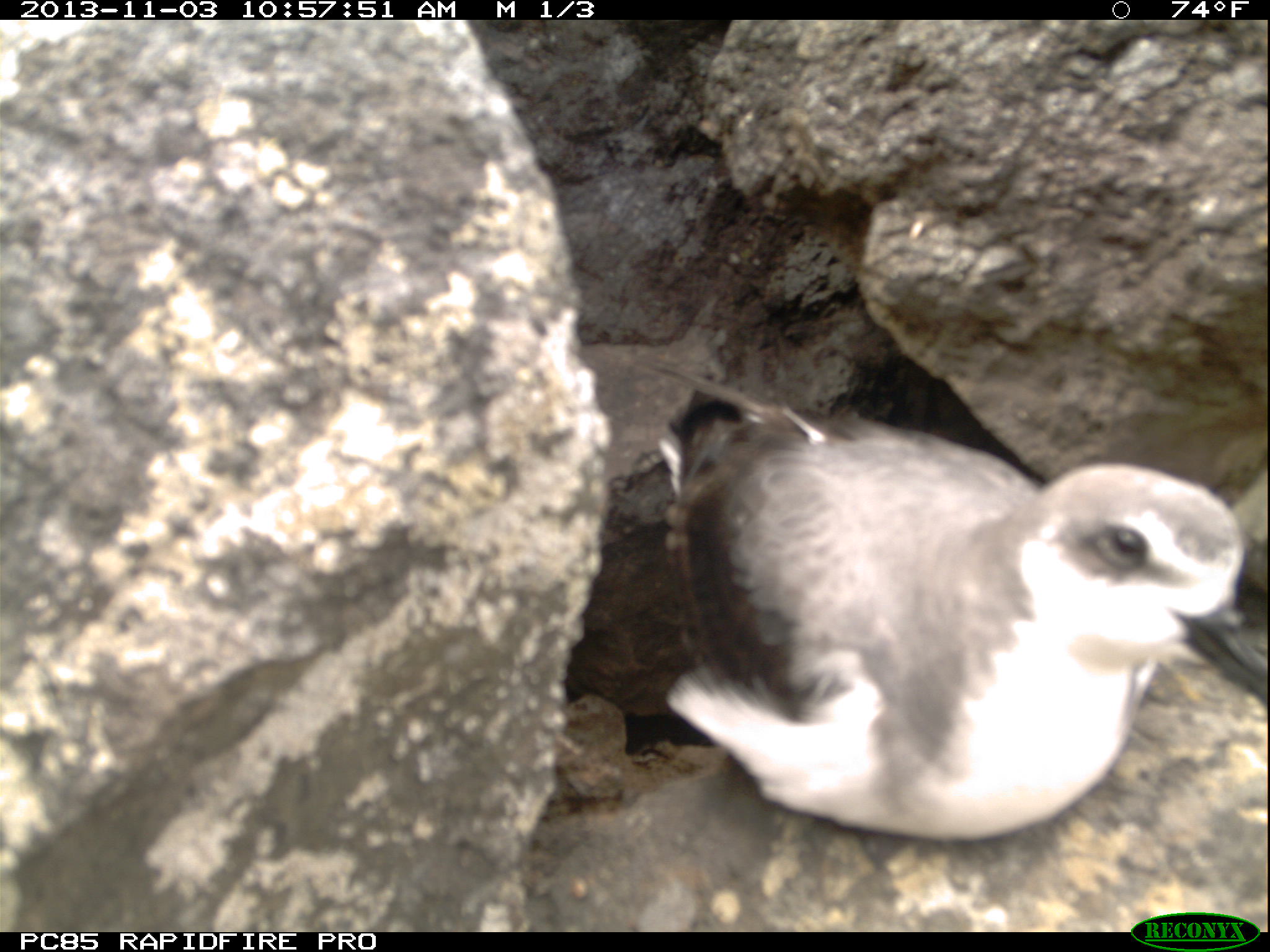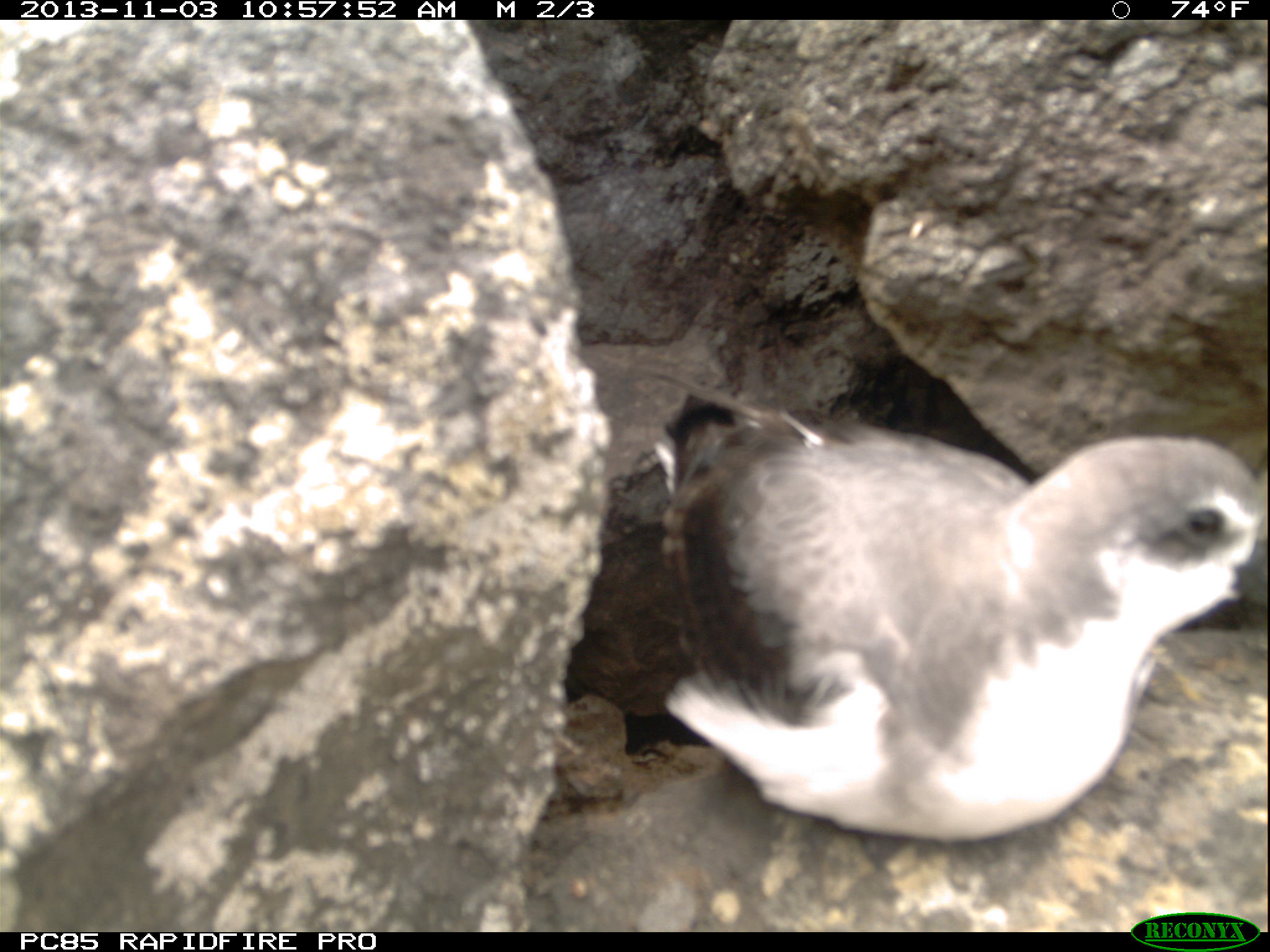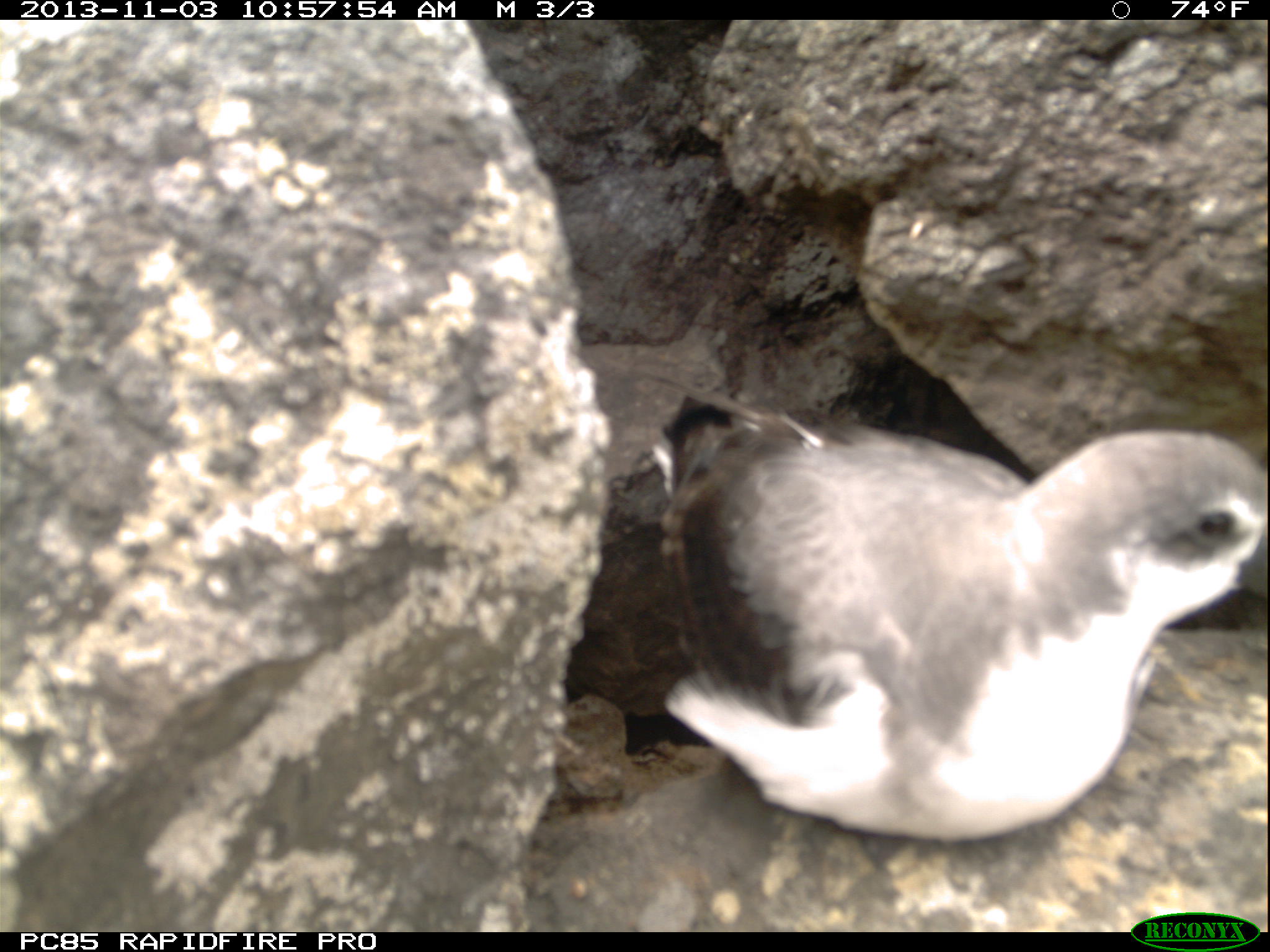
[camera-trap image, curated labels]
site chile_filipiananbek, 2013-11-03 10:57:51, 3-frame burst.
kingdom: Animalia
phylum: Chordata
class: Aves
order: Procellariiformes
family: Procellariidae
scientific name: Procellariidae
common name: petrel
Petrel (Procellariidae).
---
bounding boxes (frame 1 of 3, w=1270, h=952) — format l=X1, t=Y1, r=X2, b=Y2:
petrel: l=614, t=385, r=1261, b=864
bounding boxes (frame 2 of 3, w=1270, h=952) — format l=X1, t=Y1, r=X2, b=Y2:
petrel: l=563, t=377, r=1269, b=851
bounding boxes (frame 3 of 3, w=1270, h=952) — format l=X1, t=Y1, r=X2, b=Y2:
petrel: l=605, t=392, r=1269, b=859